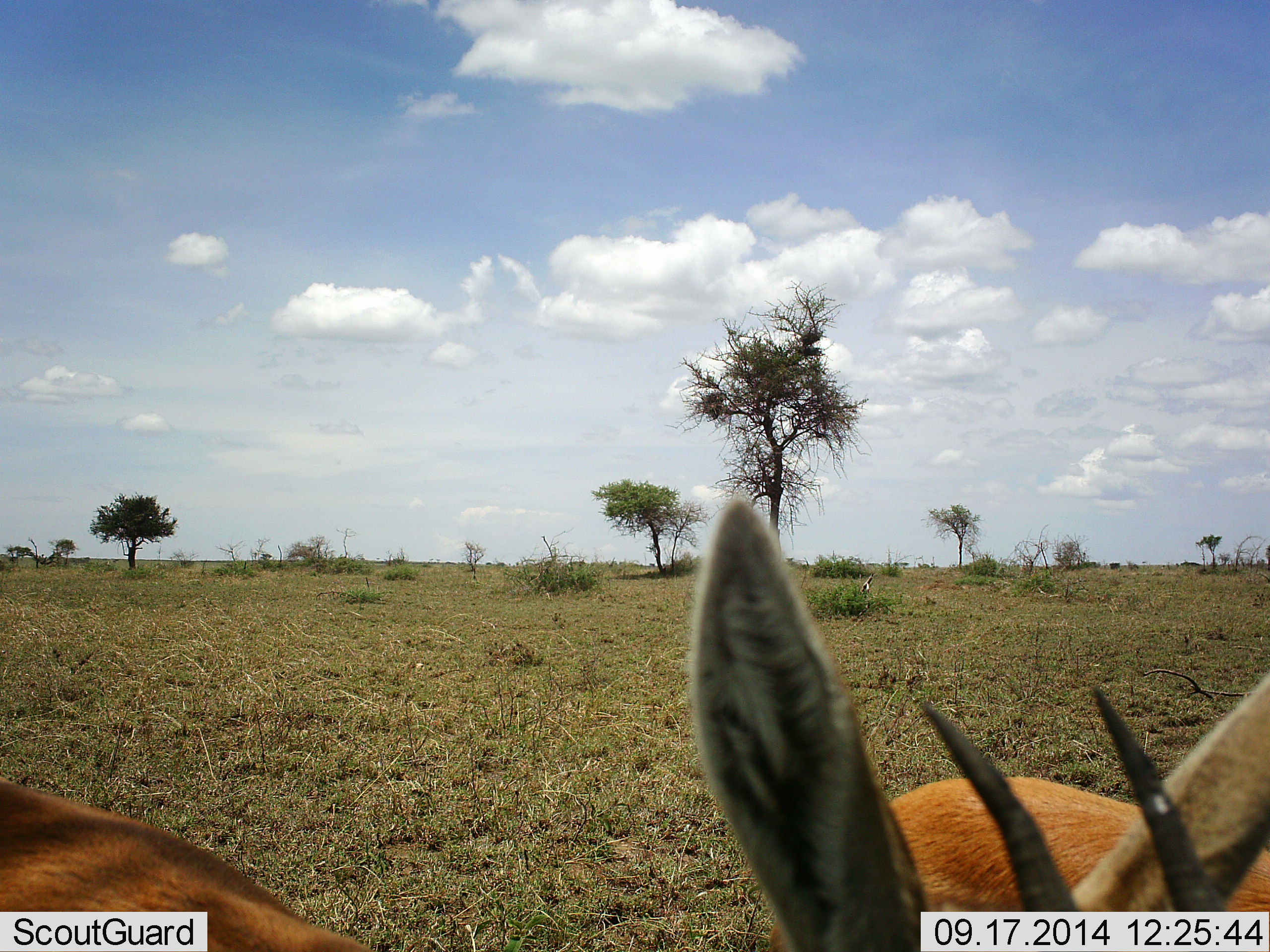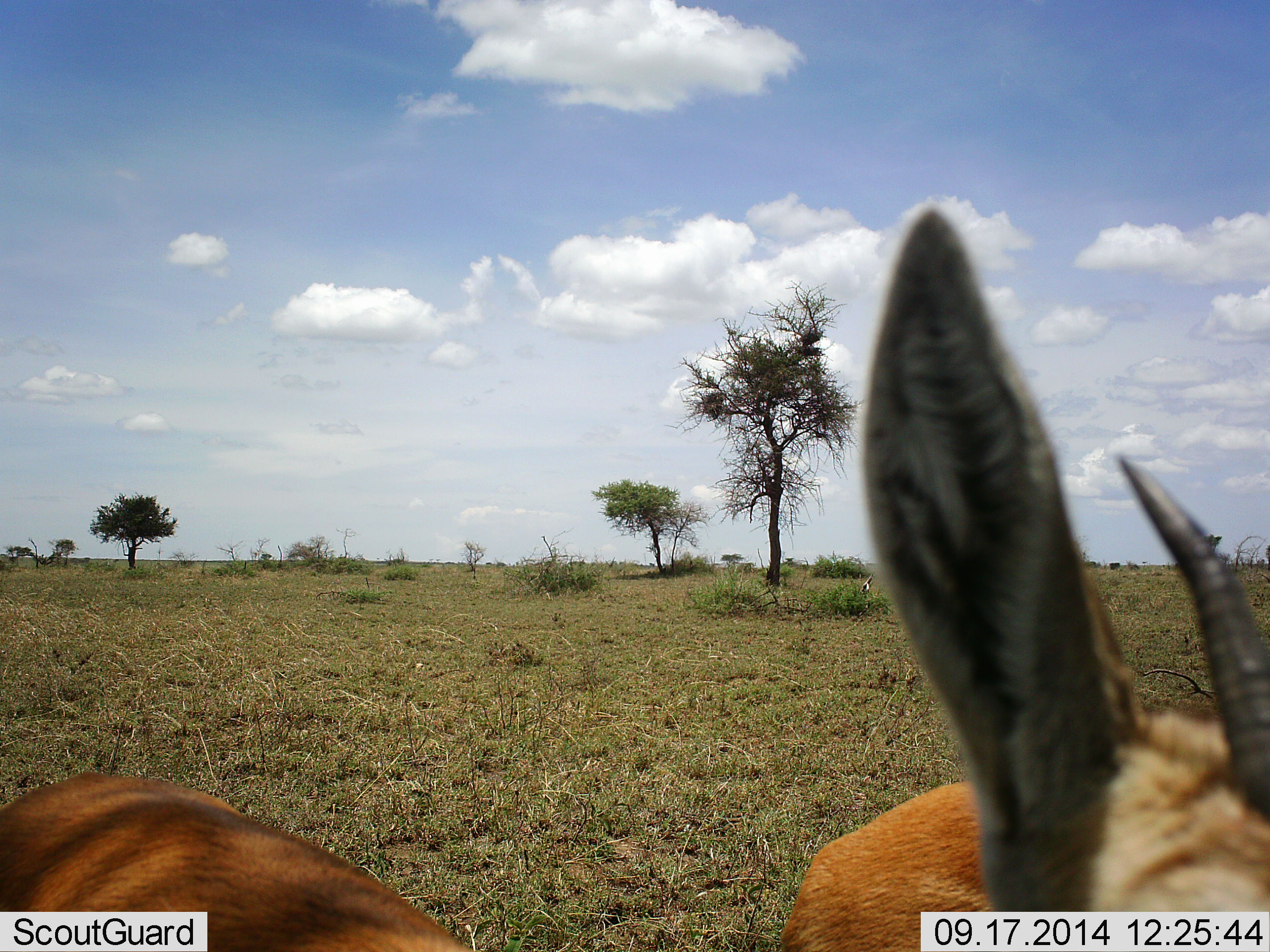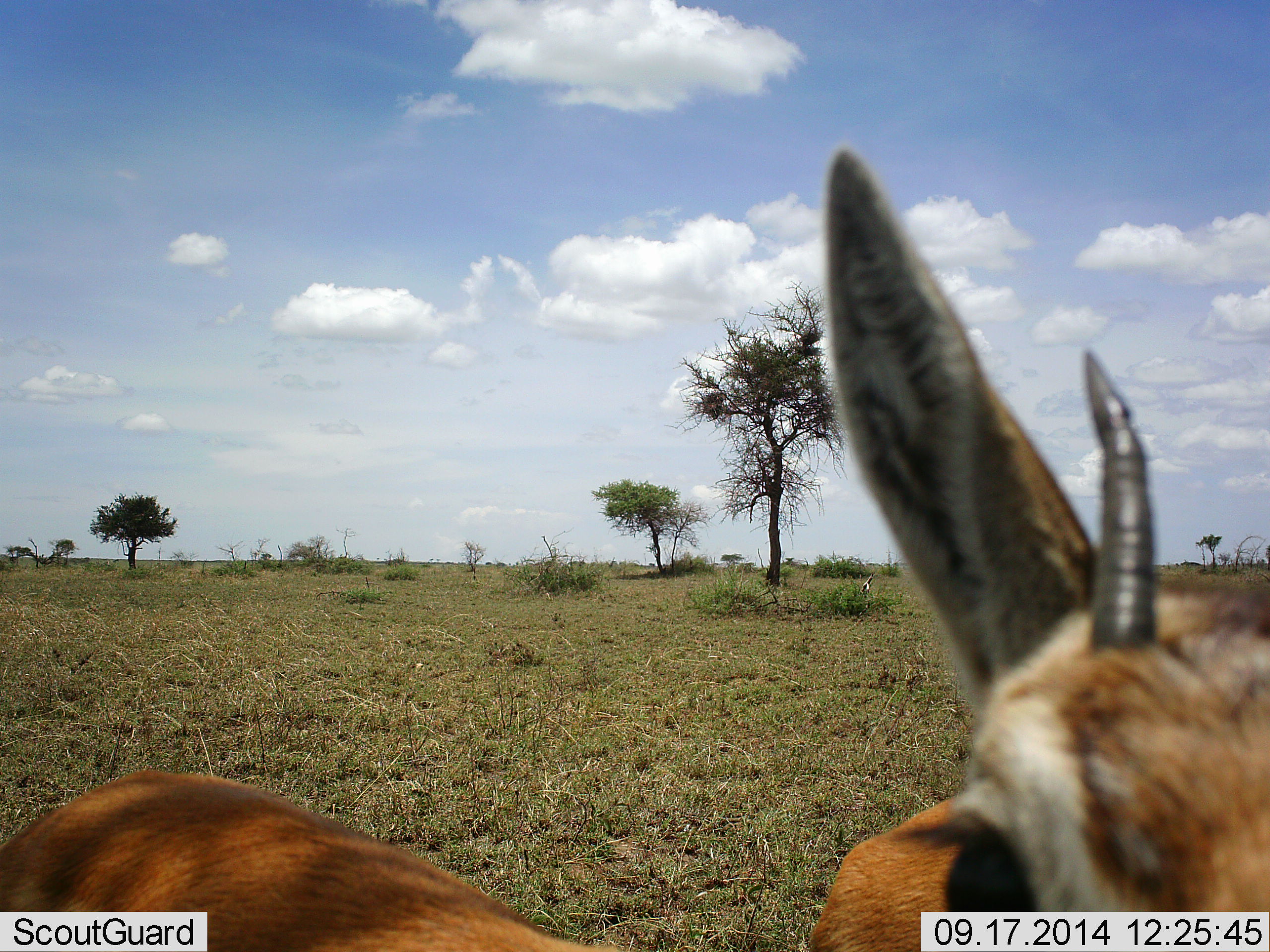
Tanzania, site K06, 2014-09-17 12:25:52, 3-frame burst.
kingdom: Animalia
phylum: Chordata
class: Mammalia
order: Artiodactyla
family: Bovidae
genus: Eudorcas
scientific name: Eudorcas thomsonii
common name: thomson's gazelle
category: gazellethomsons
Gazellethomsons (thomson's gazelle) (Eudorcas thomsonii), count 1. Behavior (volunteer vote fractions): standing 90%, resting 0%, moving 10%, interacting 10%. Young present (vote fraction): 0%. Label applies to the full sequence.